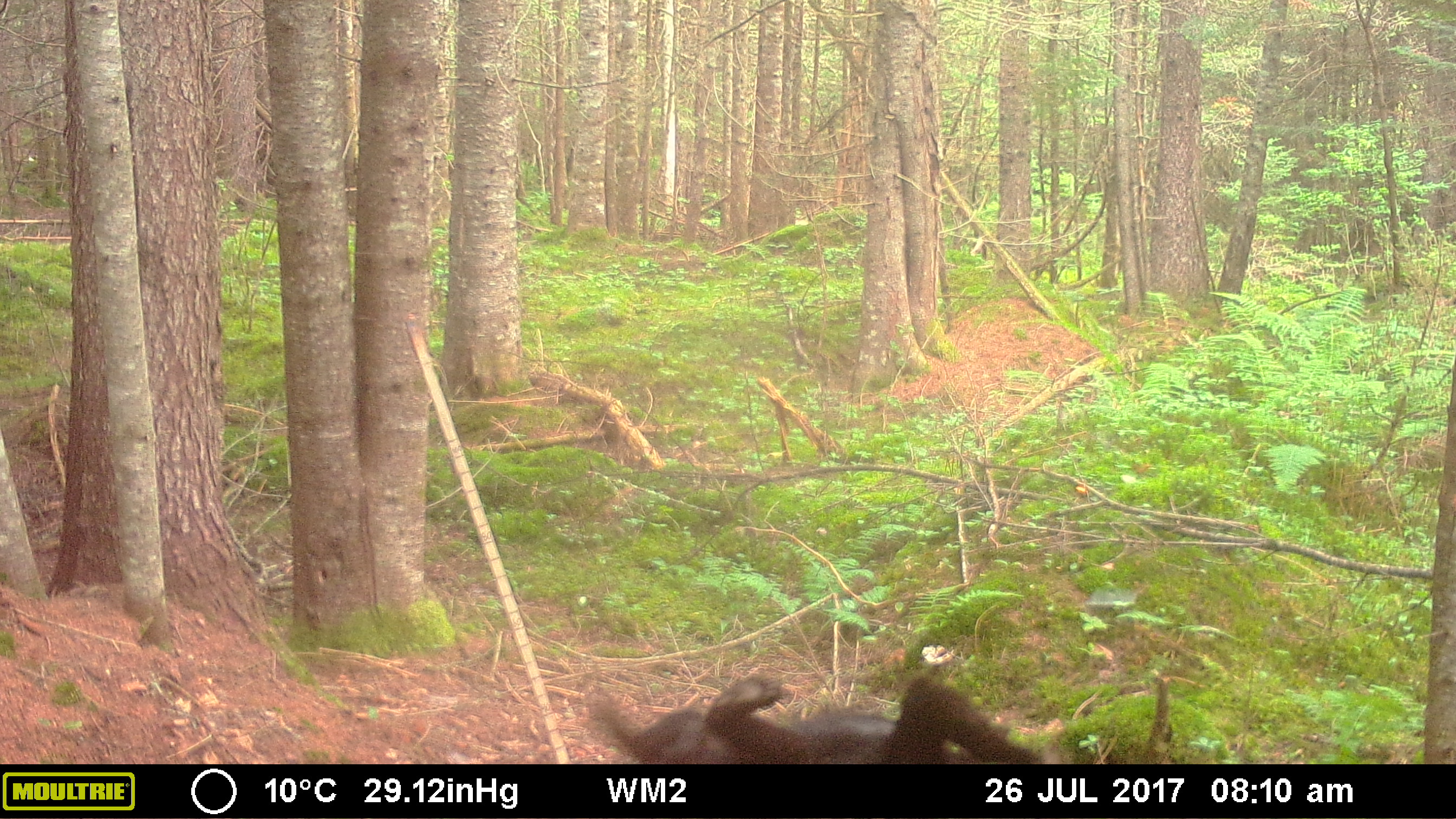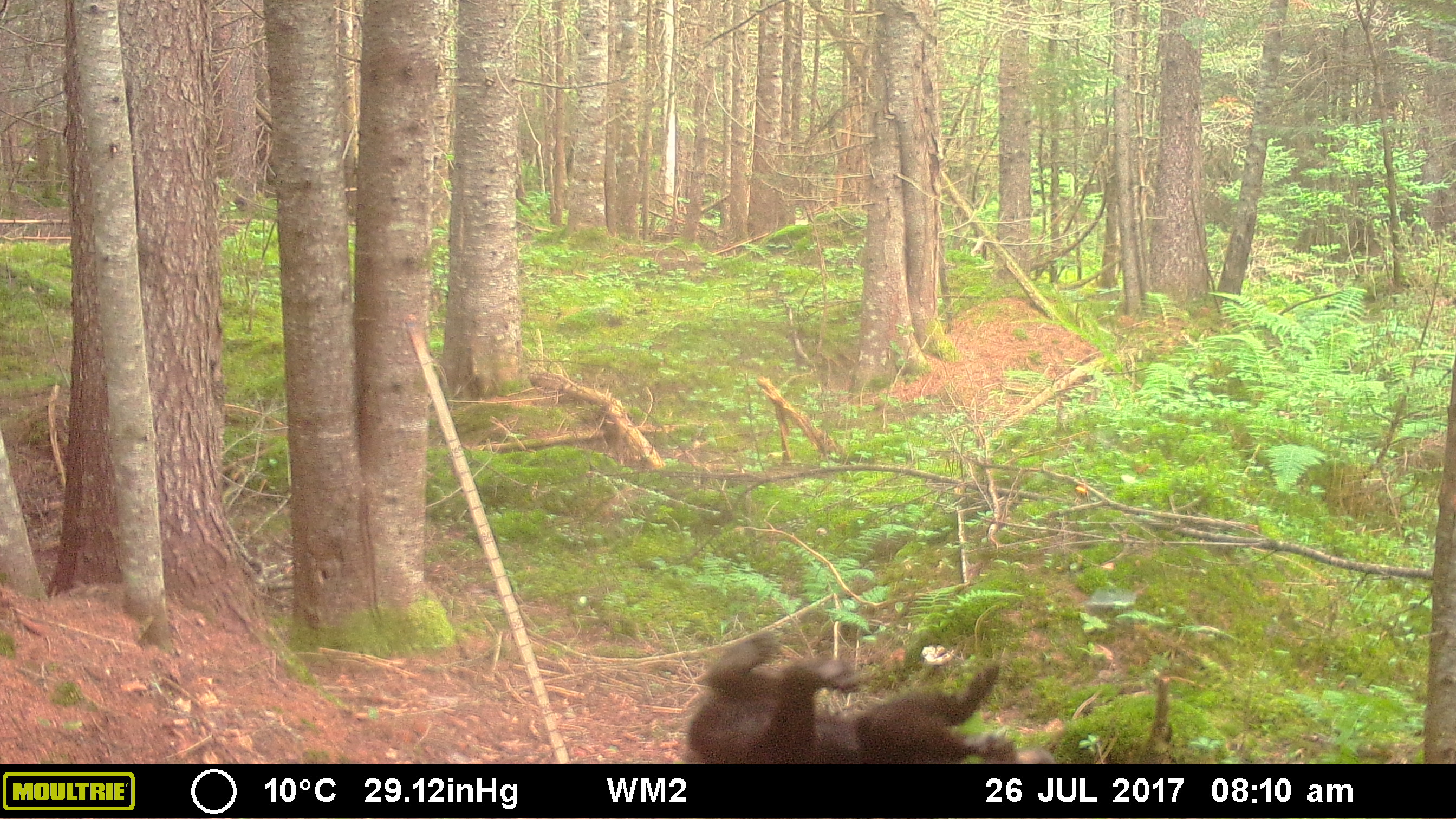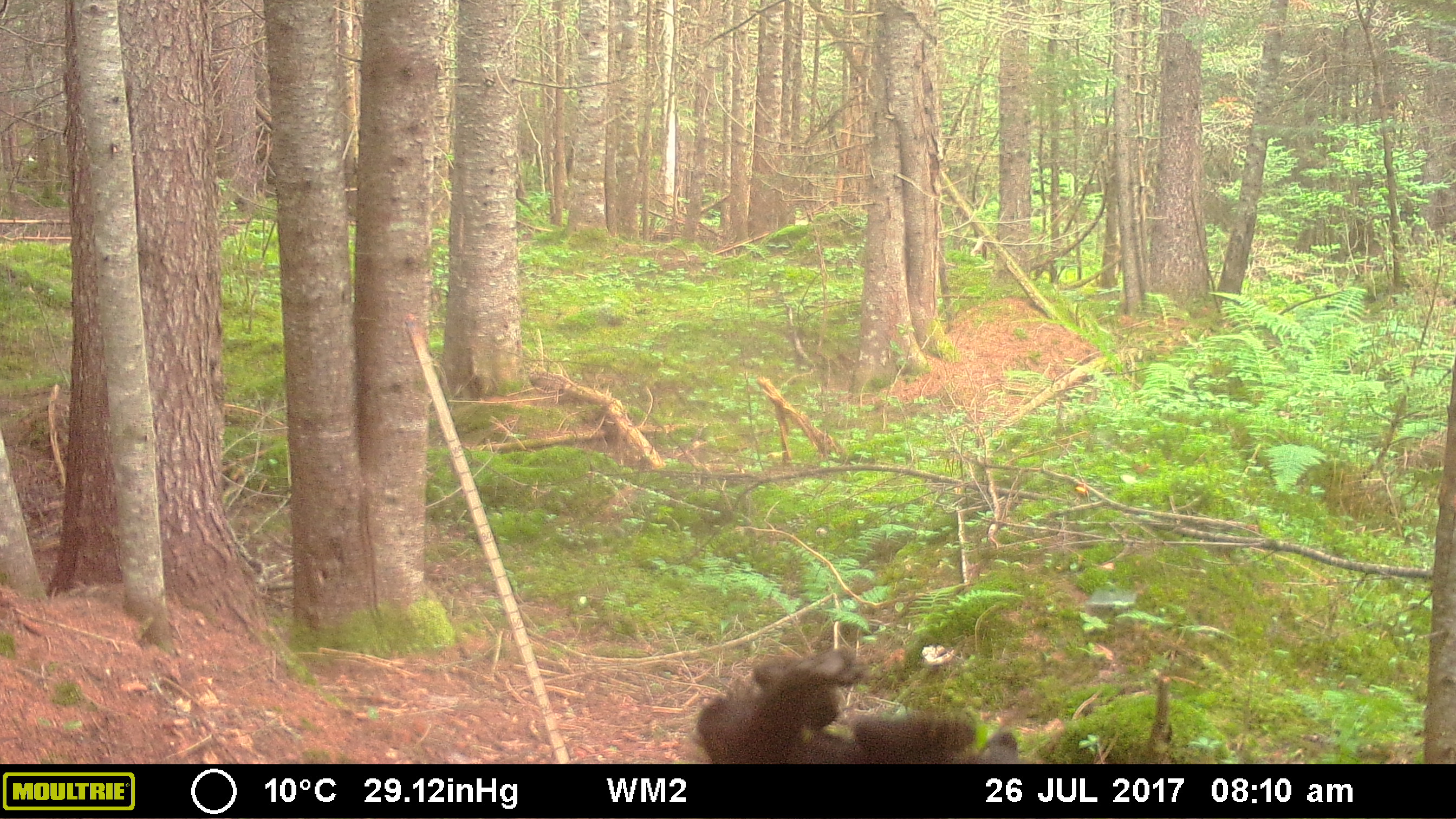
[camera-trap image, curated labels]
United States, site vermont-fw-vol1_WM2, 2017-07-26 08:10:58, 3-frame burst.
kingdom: Animalia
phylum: Chordata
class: Mammalia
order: Carnivora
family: Ursidae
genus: Ursus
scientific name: Ursus americanus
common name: black bear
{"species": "black bear (Ursus americanus)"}